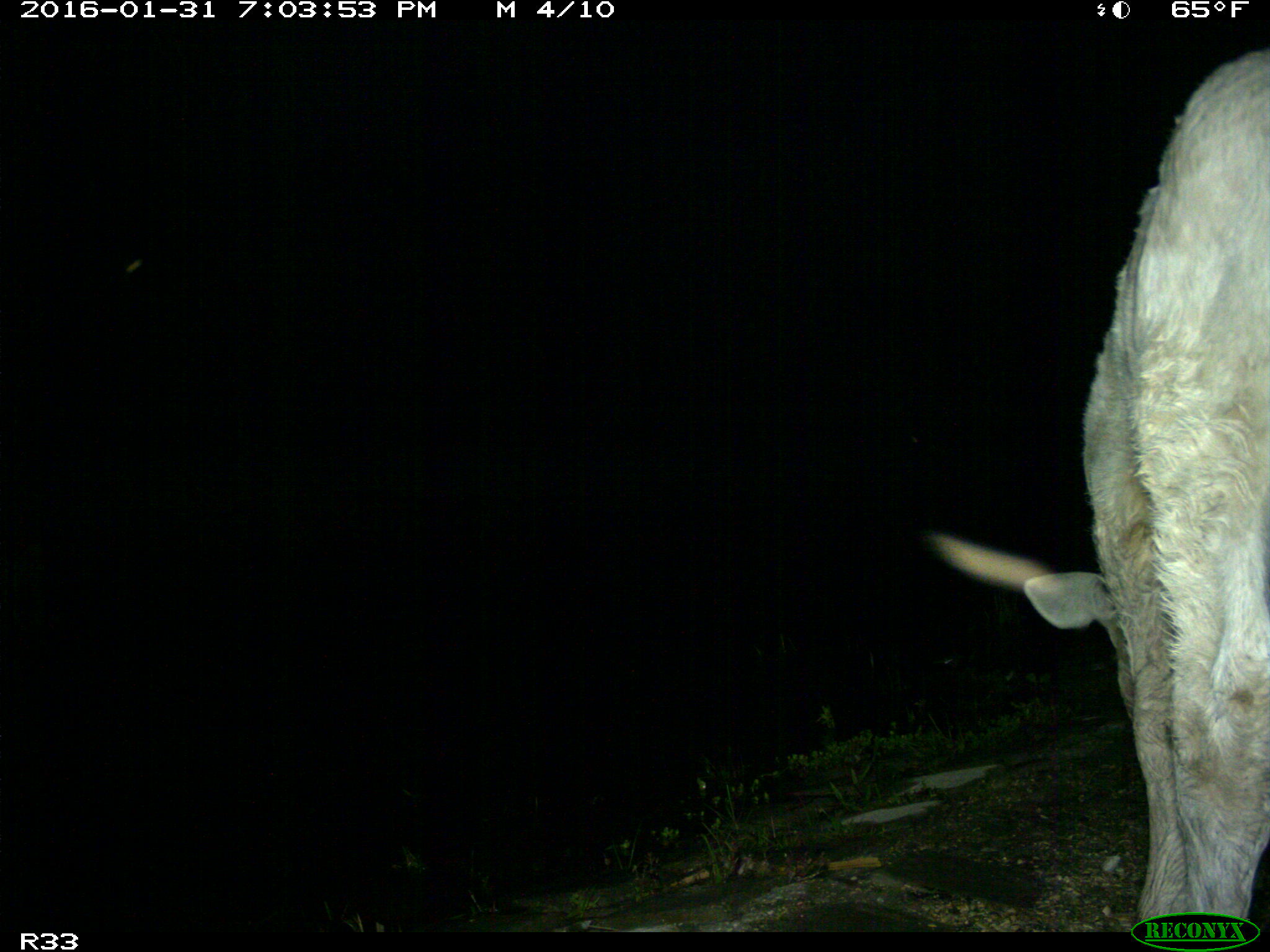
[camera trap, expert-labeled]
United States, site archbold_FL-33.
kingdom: Animalia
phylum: Chordata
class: Mammalia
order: Artiodactyla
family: Bovidae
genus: Bos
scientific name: Bos taurus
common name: domestic cow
Bos taurus (domestic cow).